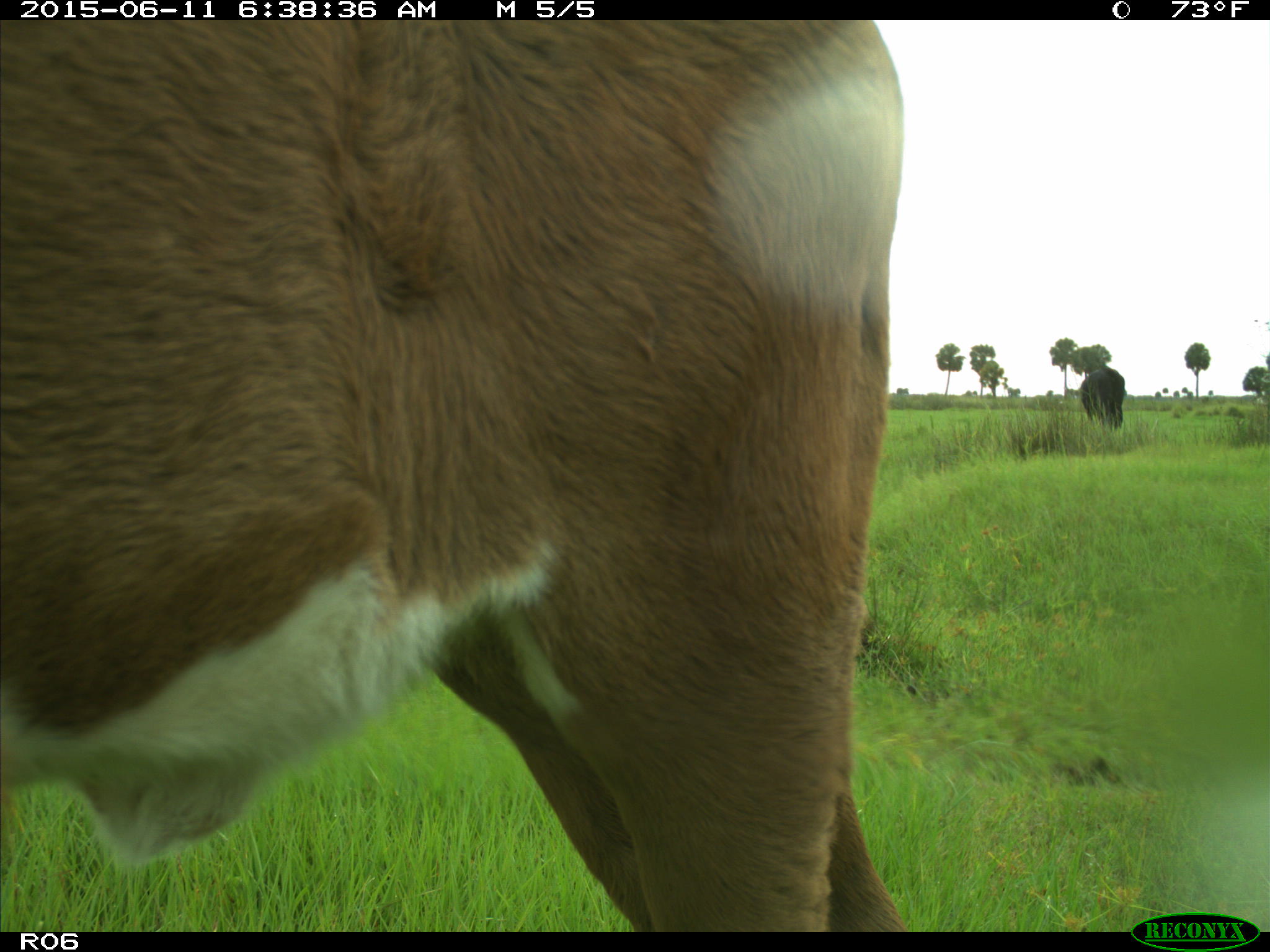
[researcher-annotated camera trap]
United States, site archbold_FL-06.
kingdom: Animalia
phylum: Chordata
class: Mammalia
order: Artiodactyla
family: Bovidae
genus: Bos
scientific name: Bos taurus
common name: domestic cow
Bos taurus (domestic cow).